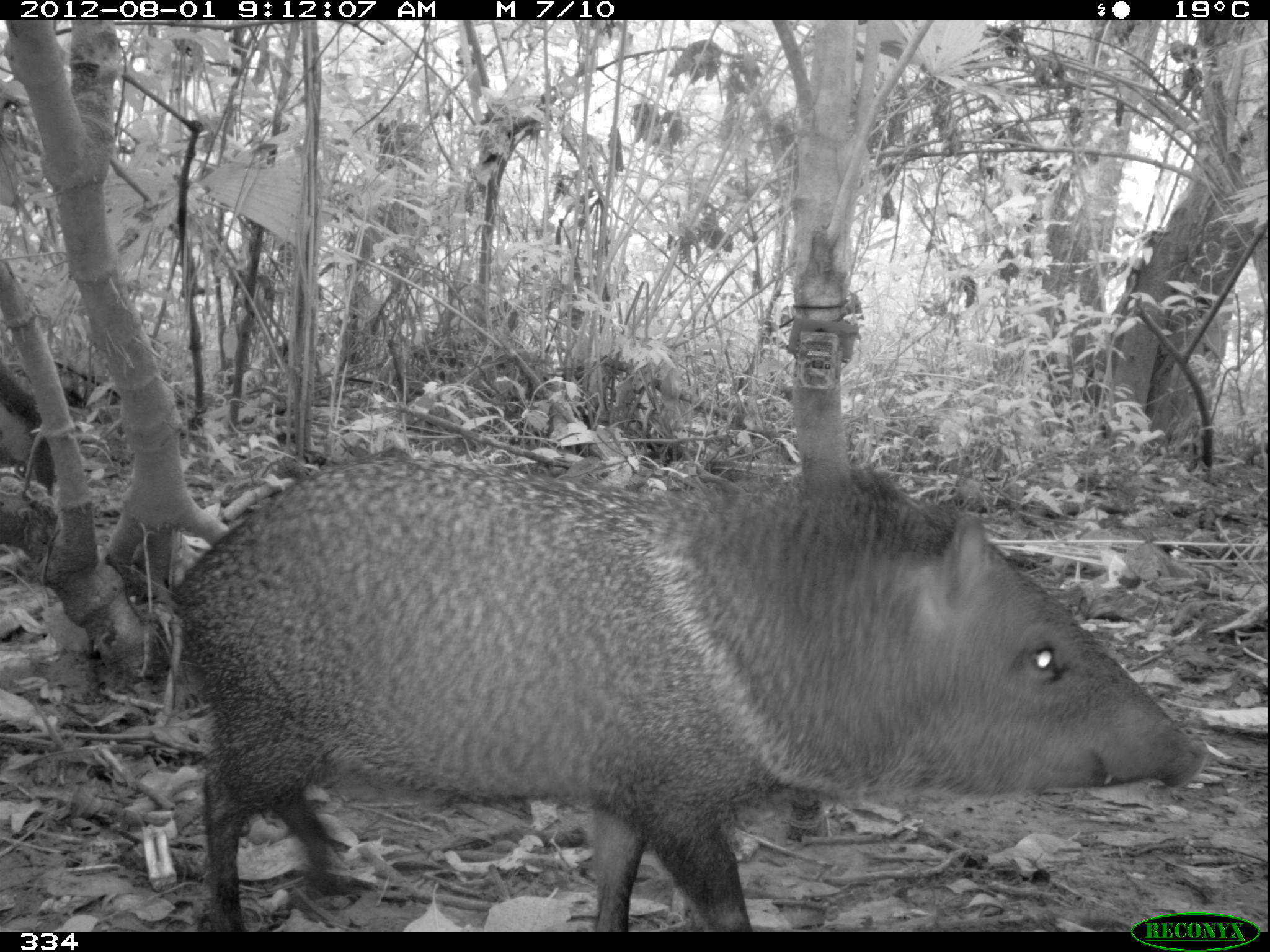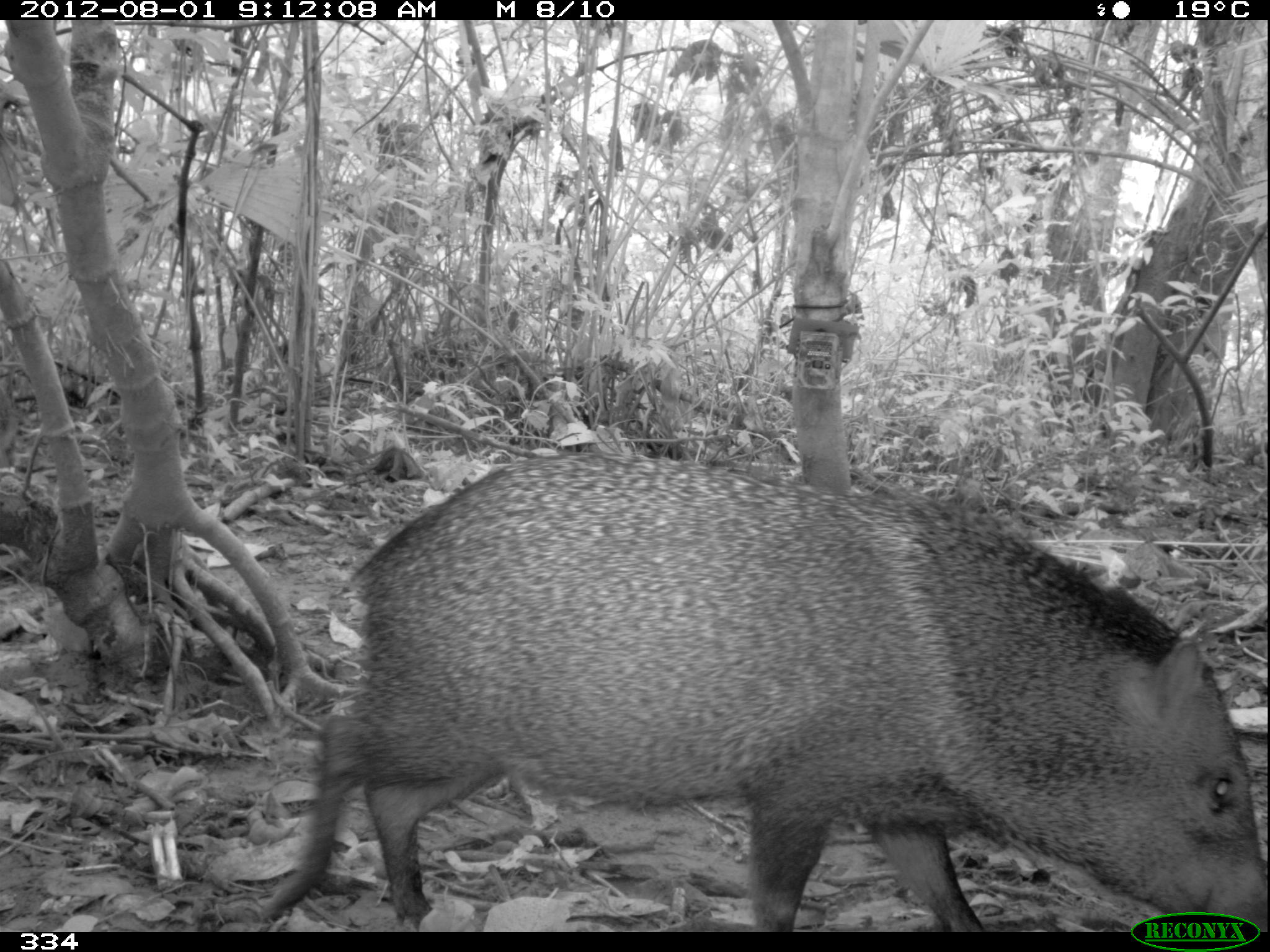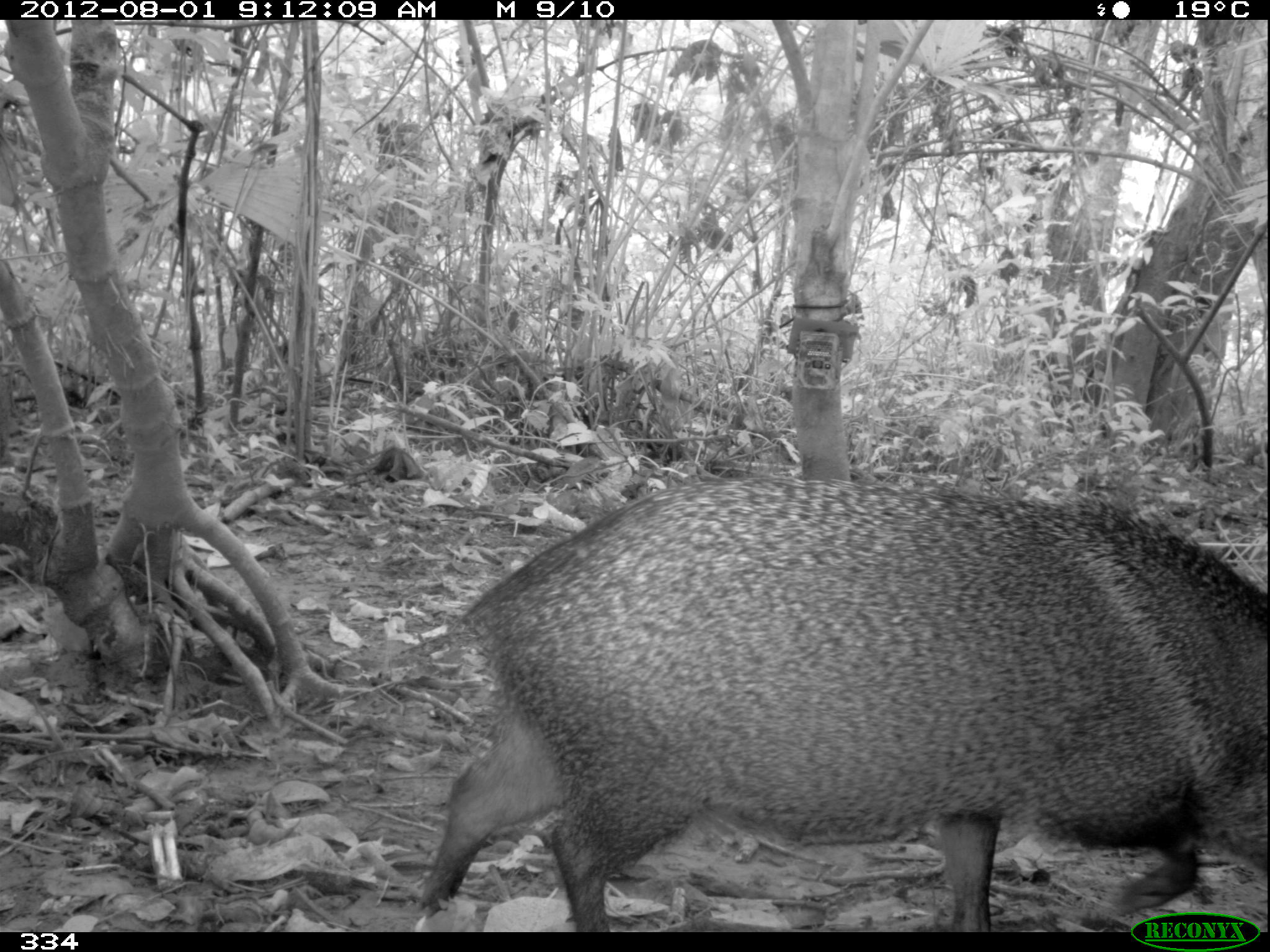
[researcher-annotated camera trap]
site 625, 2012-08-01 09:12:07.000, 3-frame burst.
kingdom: Animalia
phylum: Chordata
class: Mammalia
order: Artiodactyla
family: Tayassuidae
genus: Pecari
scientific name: Pecari tajacu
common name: collared peccary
Pecari tajacu (collared peccary).